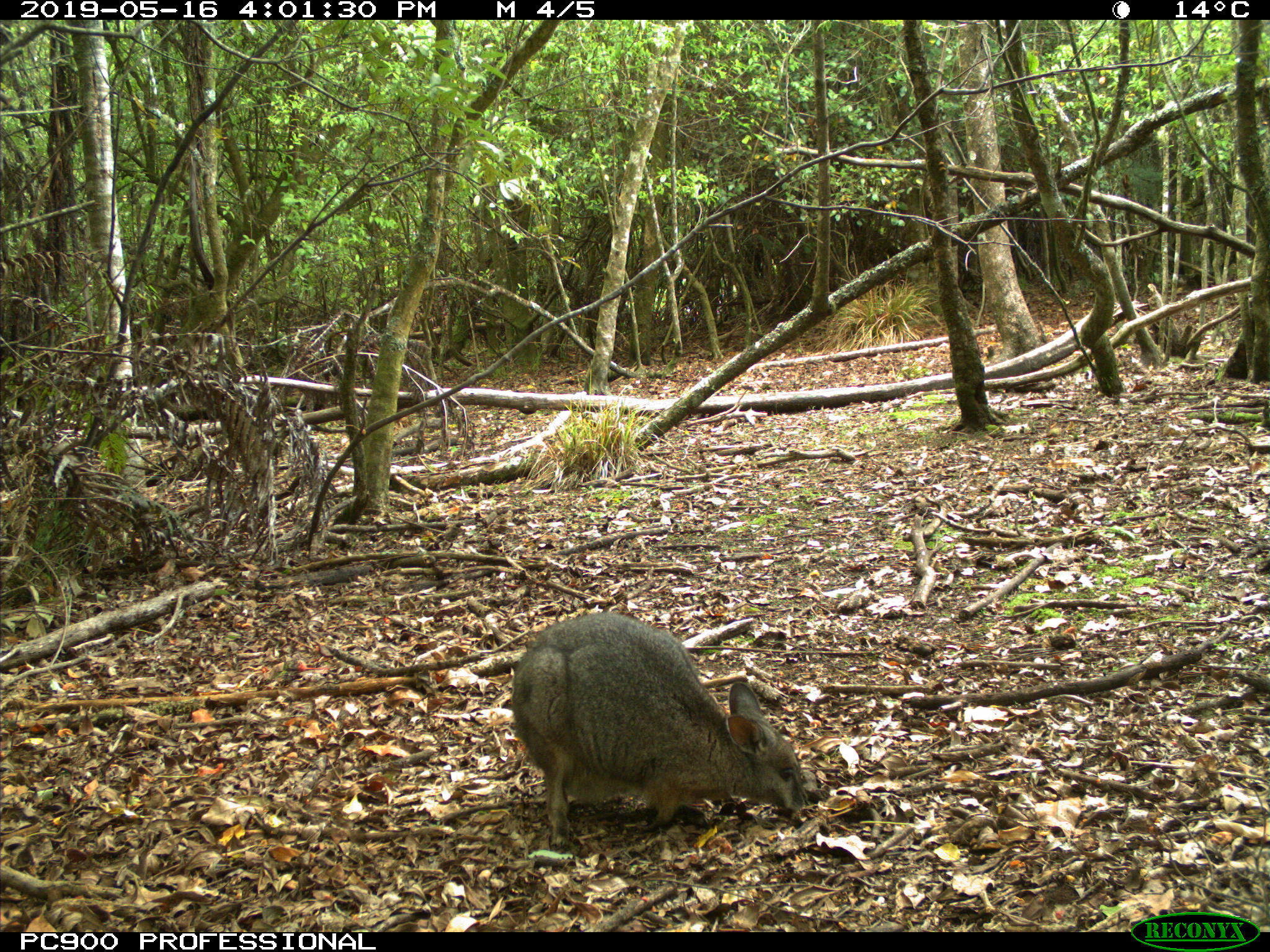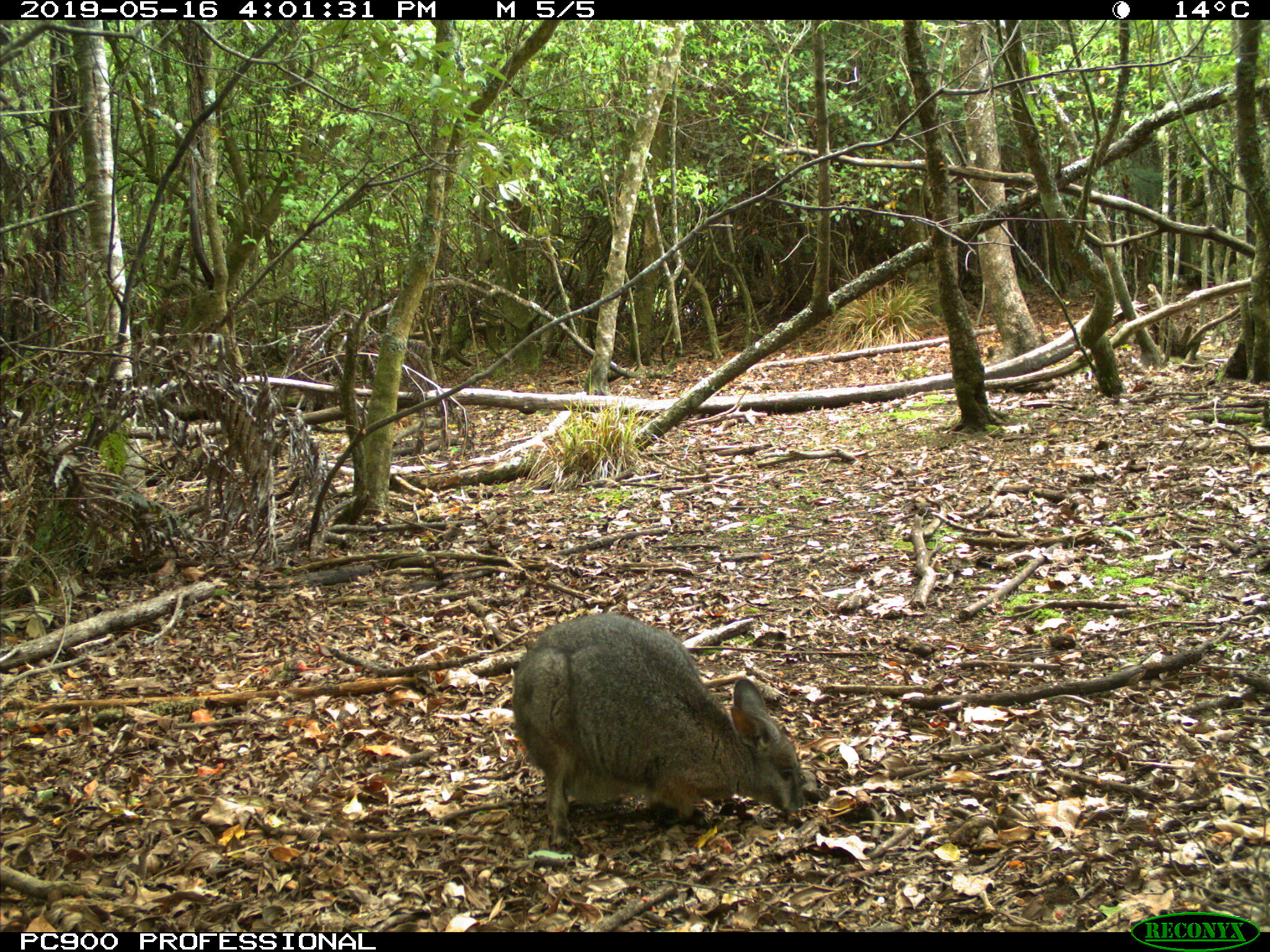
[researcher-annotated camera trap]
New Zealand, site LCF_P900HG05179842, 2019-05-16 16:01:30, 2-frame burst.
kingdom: Animalia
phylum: Chordata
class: Mammalia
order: Diprotodontia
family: Macropodidae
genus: Notamacropus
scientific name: Notamacropus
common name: wallaby